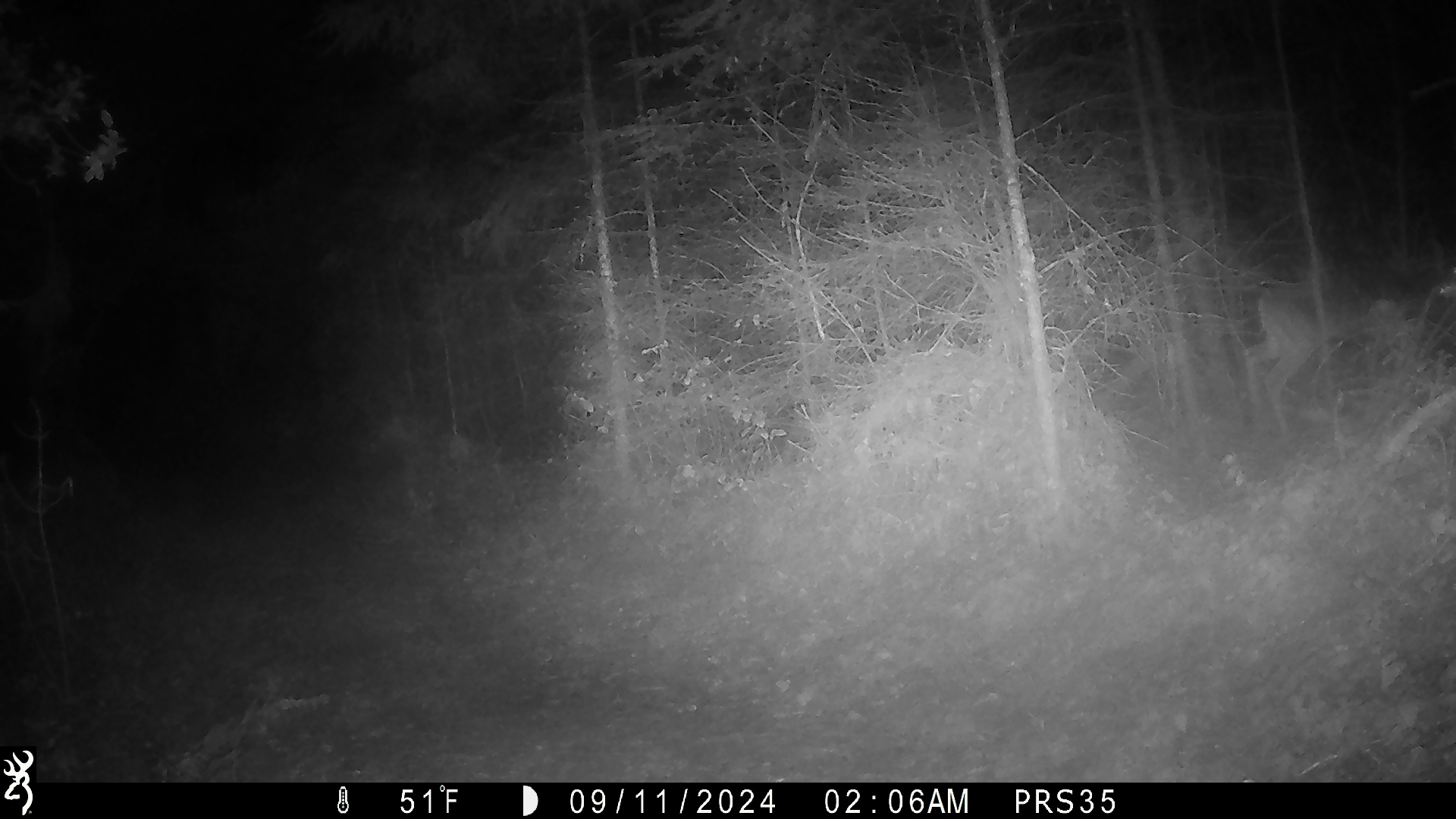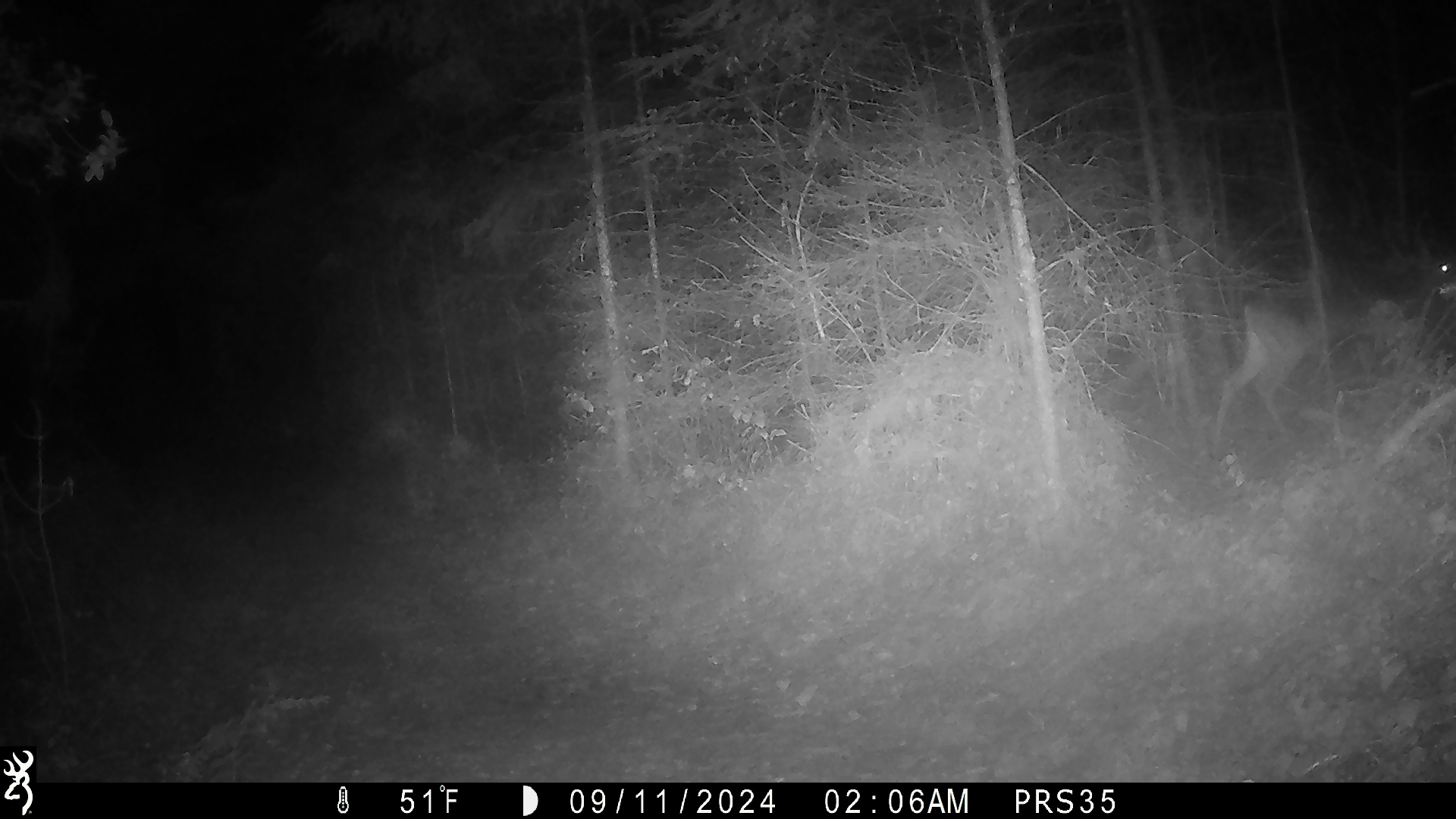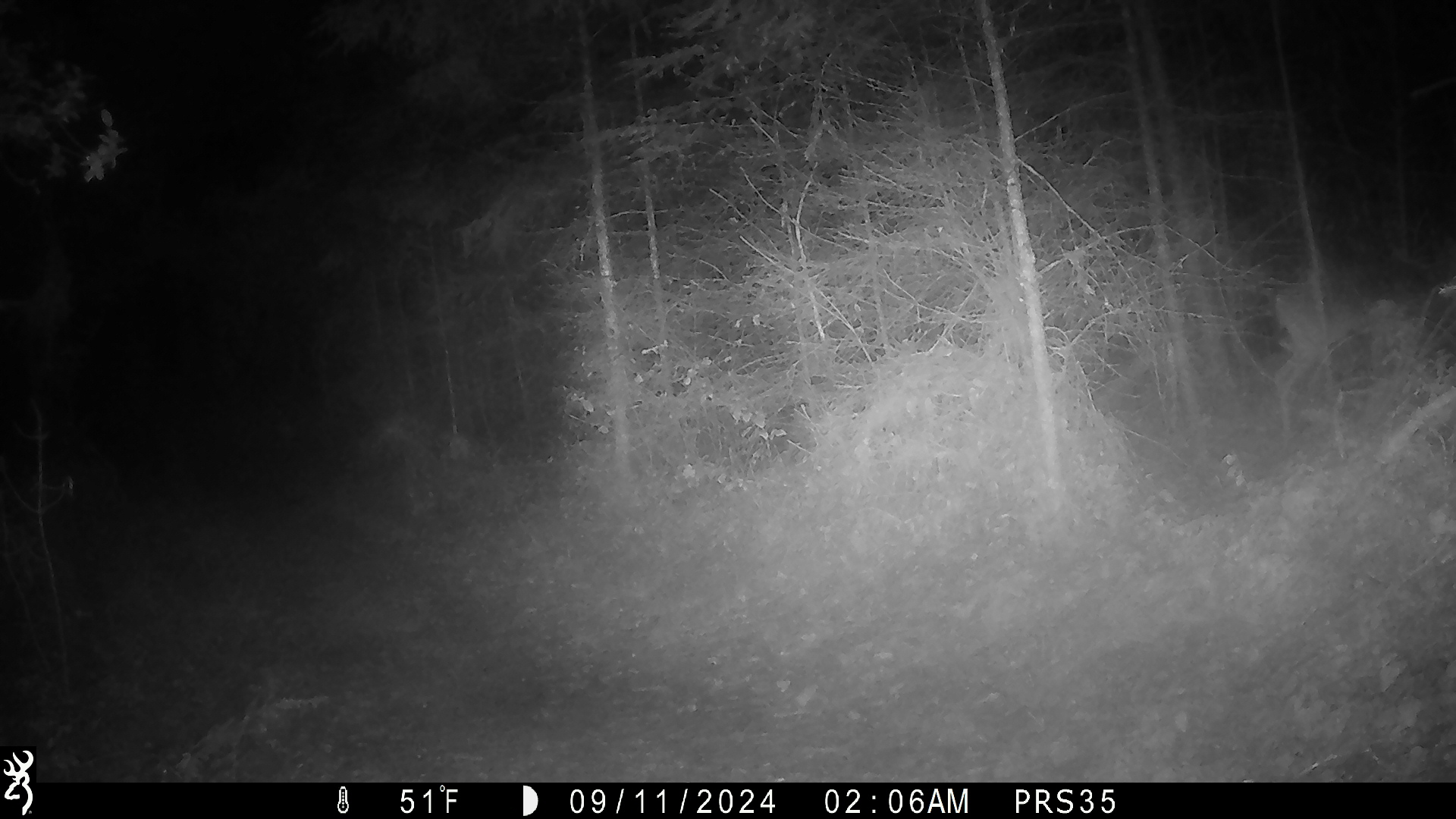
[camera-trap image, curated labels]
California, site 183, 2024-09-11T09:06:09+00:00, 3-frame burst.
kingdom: Animalia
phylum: Chordata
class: Mammalia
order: Artiodactyla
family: Cervidae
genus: Odocoileus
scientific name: Odocoileus hemionus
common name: mule deer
Mule deer (Odocoileus hemionus).